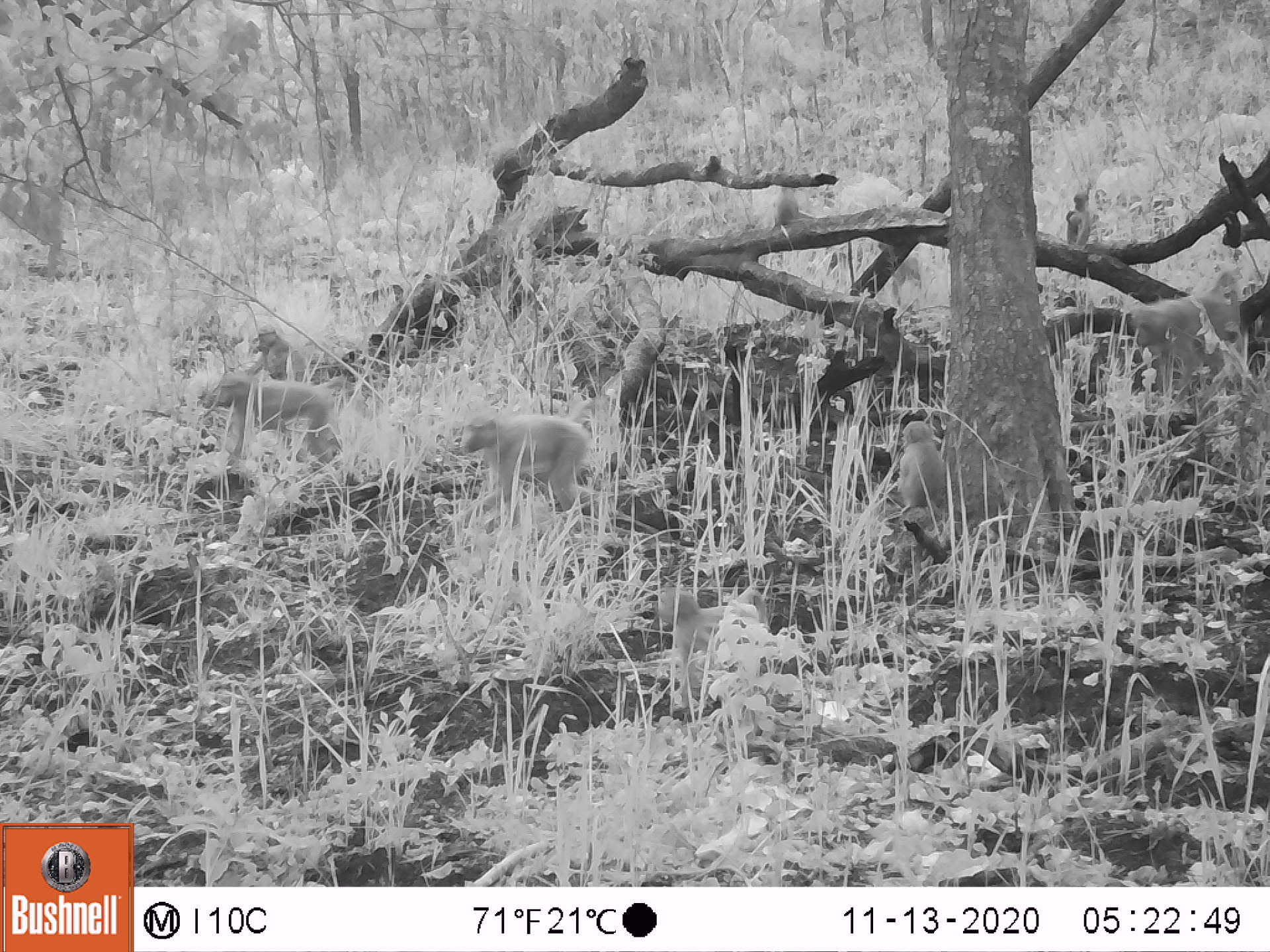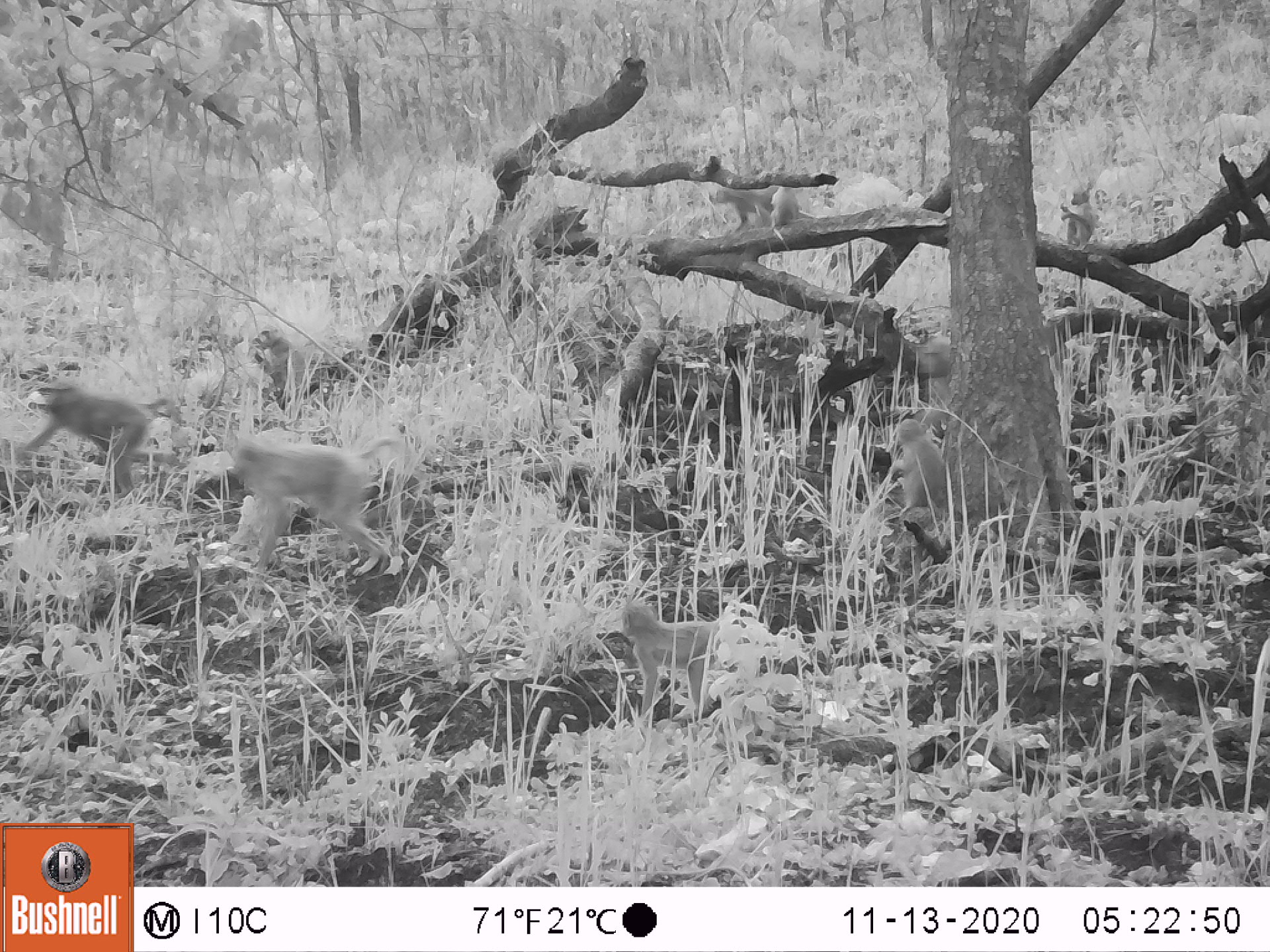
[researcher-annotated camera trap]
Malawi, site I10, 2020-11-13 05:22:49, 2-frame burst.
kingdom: Animalia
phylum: Chordata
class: Mammalia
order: Primates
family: Cercopithecidae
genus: Papio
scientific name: Papio cynocephalus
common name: yellow baboon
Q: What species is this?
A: Yellow baboon (Papio cynocephalus).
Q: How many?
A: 7.